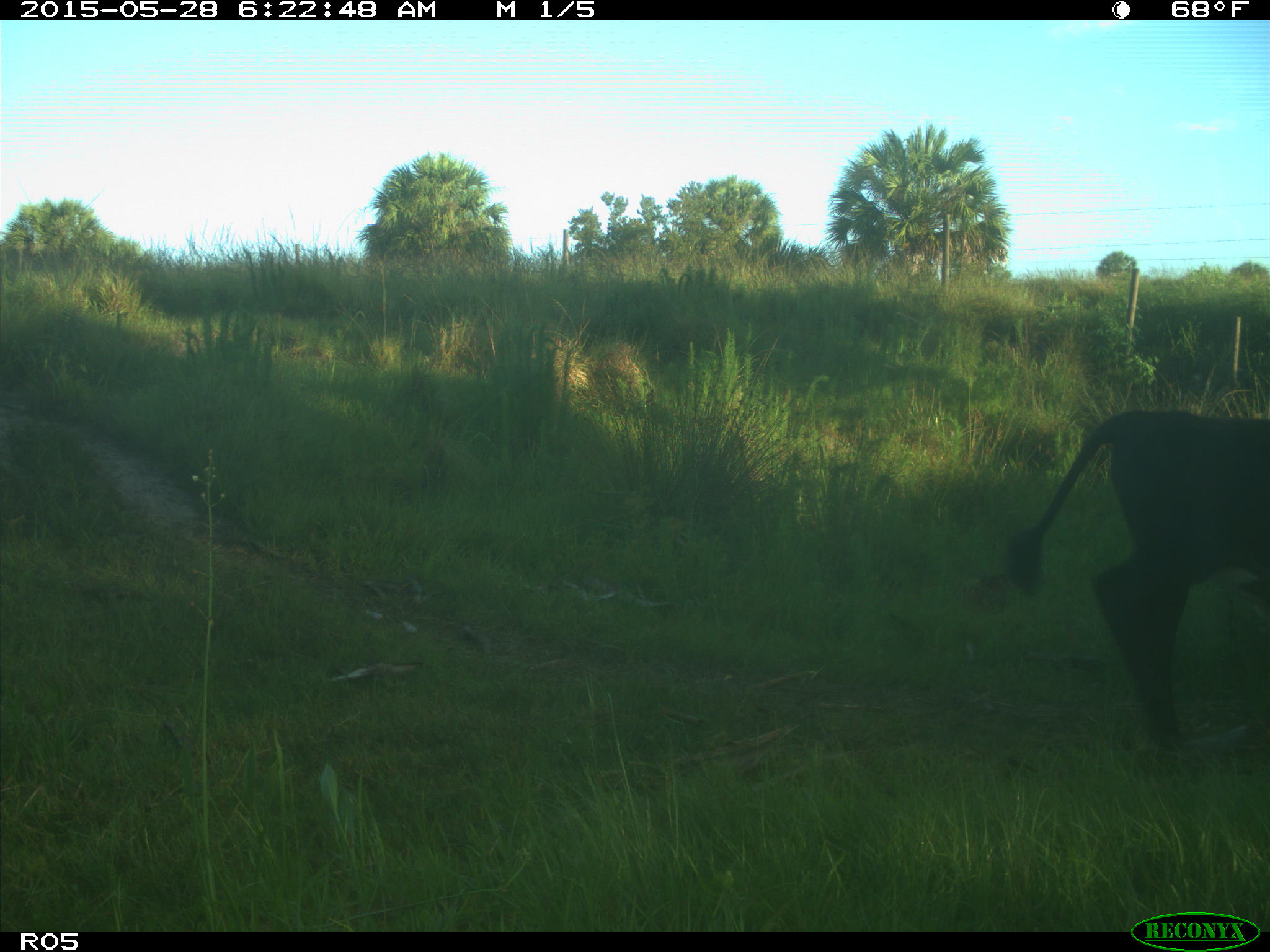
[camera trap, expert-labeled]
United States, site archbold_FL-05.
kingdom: Animalia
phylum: Chordata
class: Mammalia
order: Artiodactyla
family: Bovidae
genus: Bos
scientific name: Bos taurus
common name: domestic cow